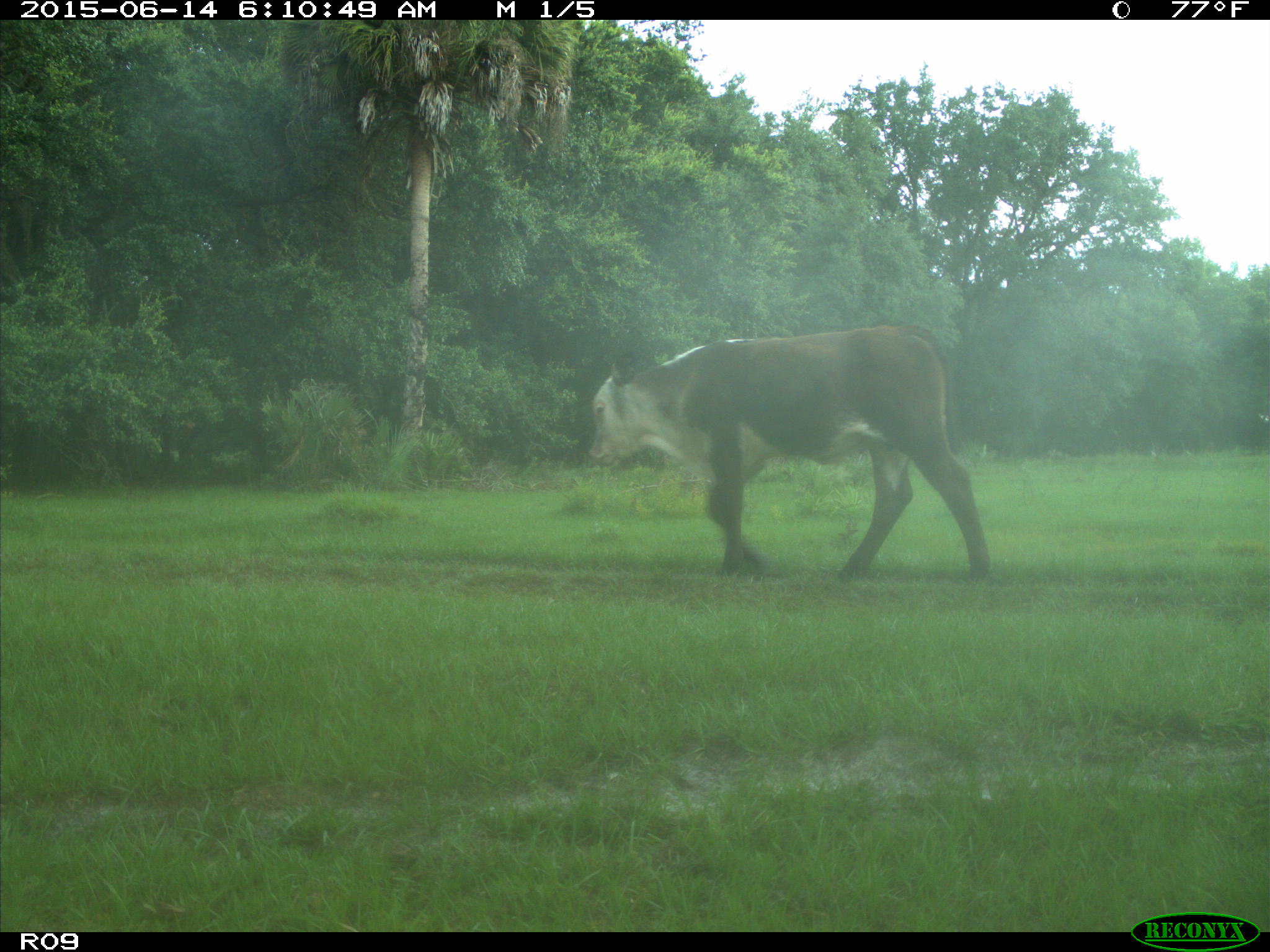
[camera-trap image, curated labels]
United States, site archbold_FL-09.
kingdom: Animalia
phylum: Chordata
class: Mammalia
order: Artiodactyla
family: Bovidae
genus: Bos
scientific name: Bos taurus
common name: domestic cow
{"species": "Bos taurus (domestic cow)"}